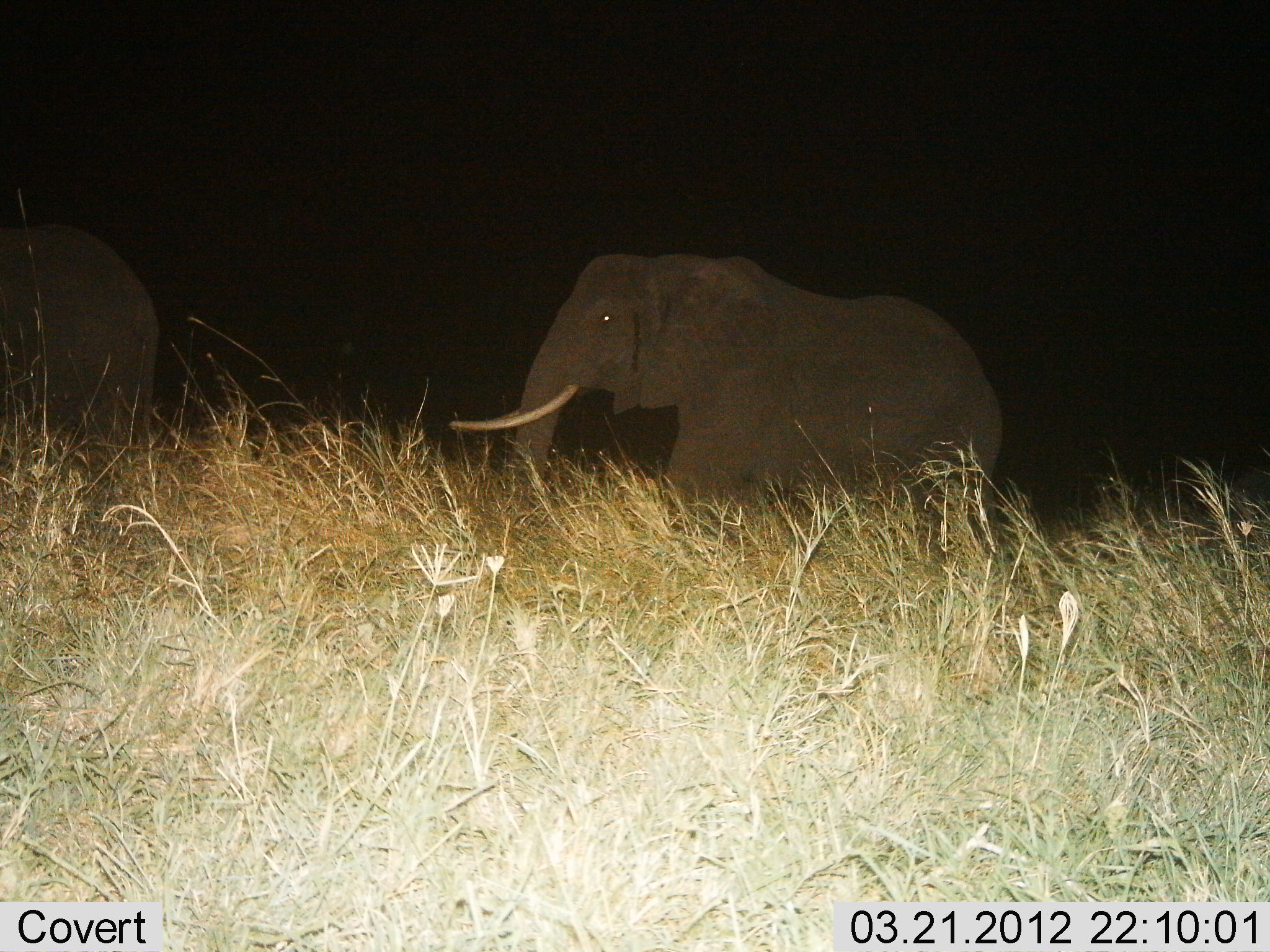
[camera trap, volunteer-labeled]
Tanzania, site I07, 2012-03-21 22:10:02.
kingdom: Animalia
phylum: Chordata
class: Mammalia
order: Proboscidea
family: Elephantidae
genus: Loxodonta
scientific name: Loxodonta africana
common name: african bush elephant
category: elephant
Elephant (african bush elephant) (Loxodonta africana), count 2. Behavior (volunteer vote fractions): standing 23%, resting 0%, moving 82%, interacting 0%. Young present (vote fraction): 0%. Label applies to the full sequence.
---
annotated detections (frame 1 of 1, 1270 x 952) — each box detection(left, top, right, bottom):
animal: detection(451, 248, 1004, 561); detection(0, 223, 162, 522)